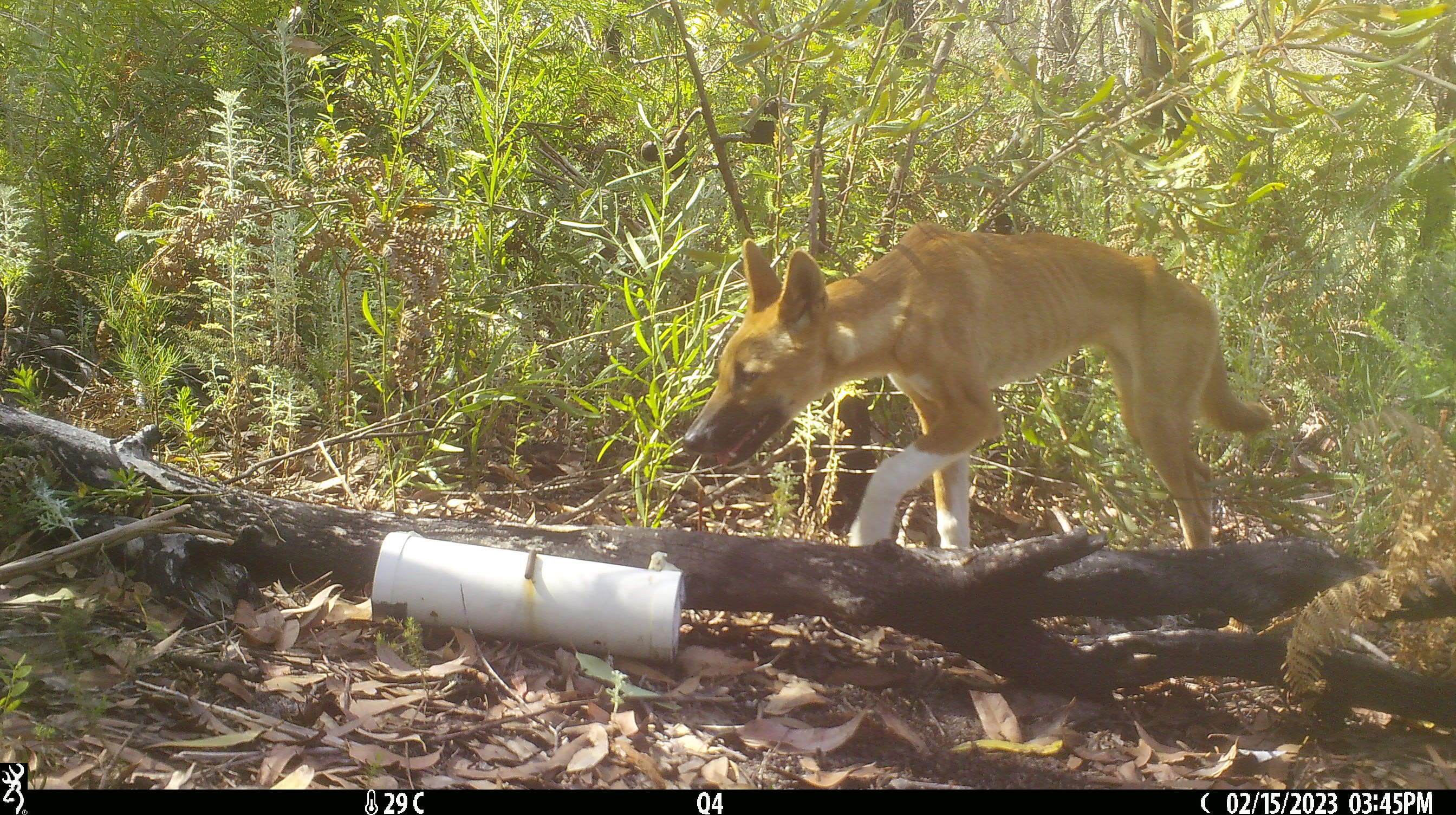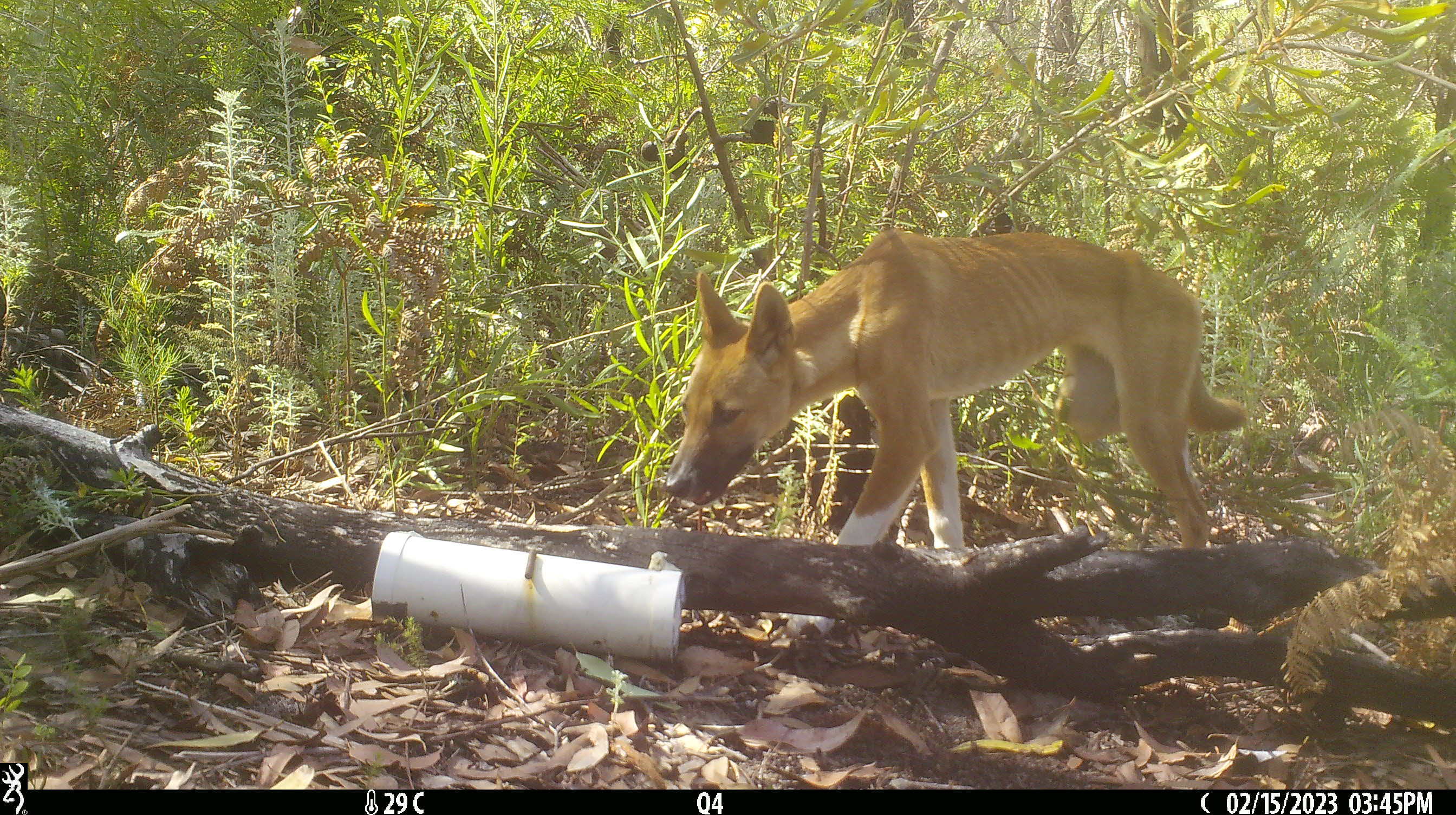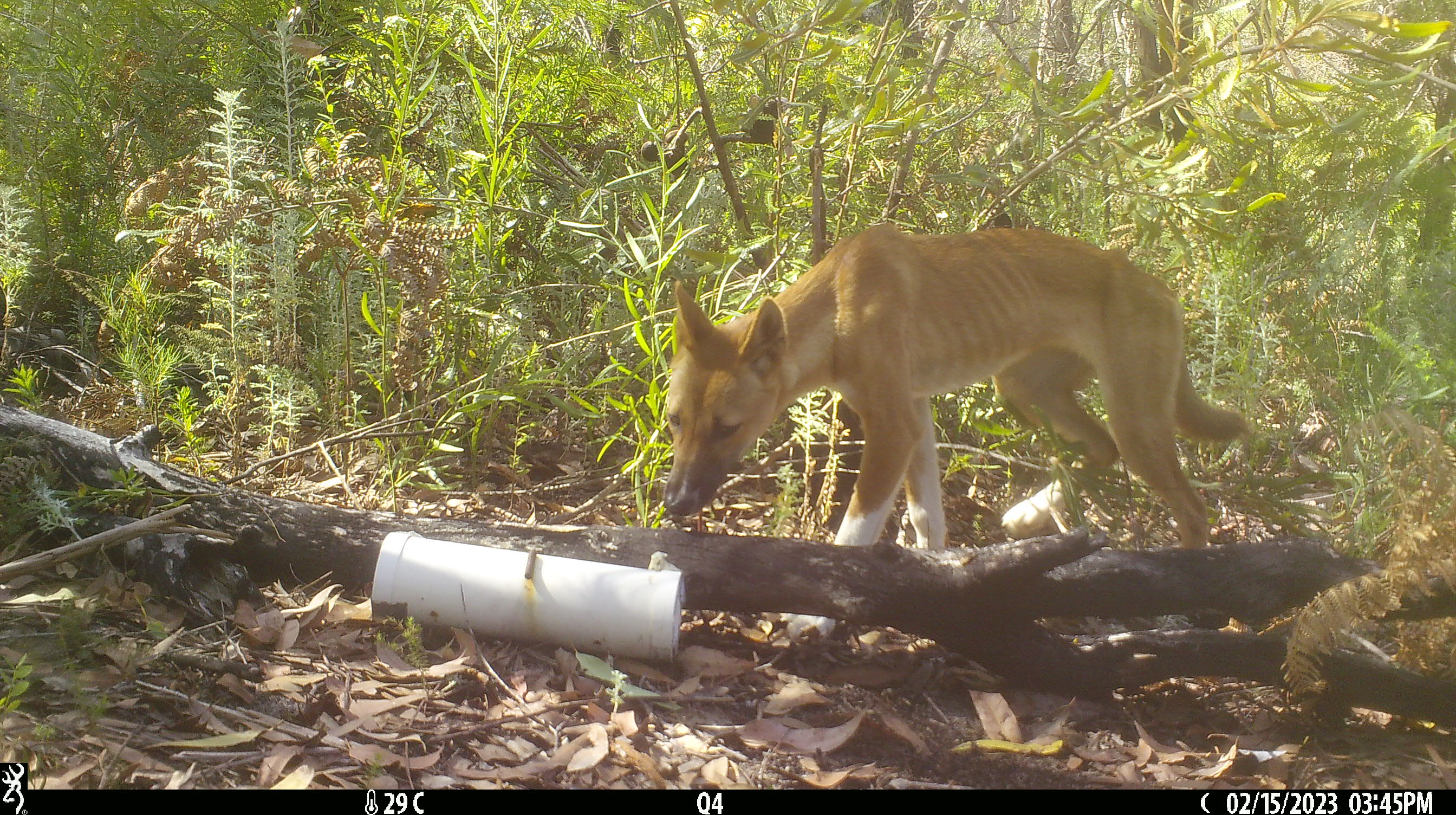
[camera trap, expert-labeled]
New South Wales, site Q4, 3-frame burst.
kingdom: Animalia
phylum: Chordata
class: Mammalia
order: Carnivora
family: Canidae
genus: Canis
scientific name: Canis familiaris dingo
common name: dingo